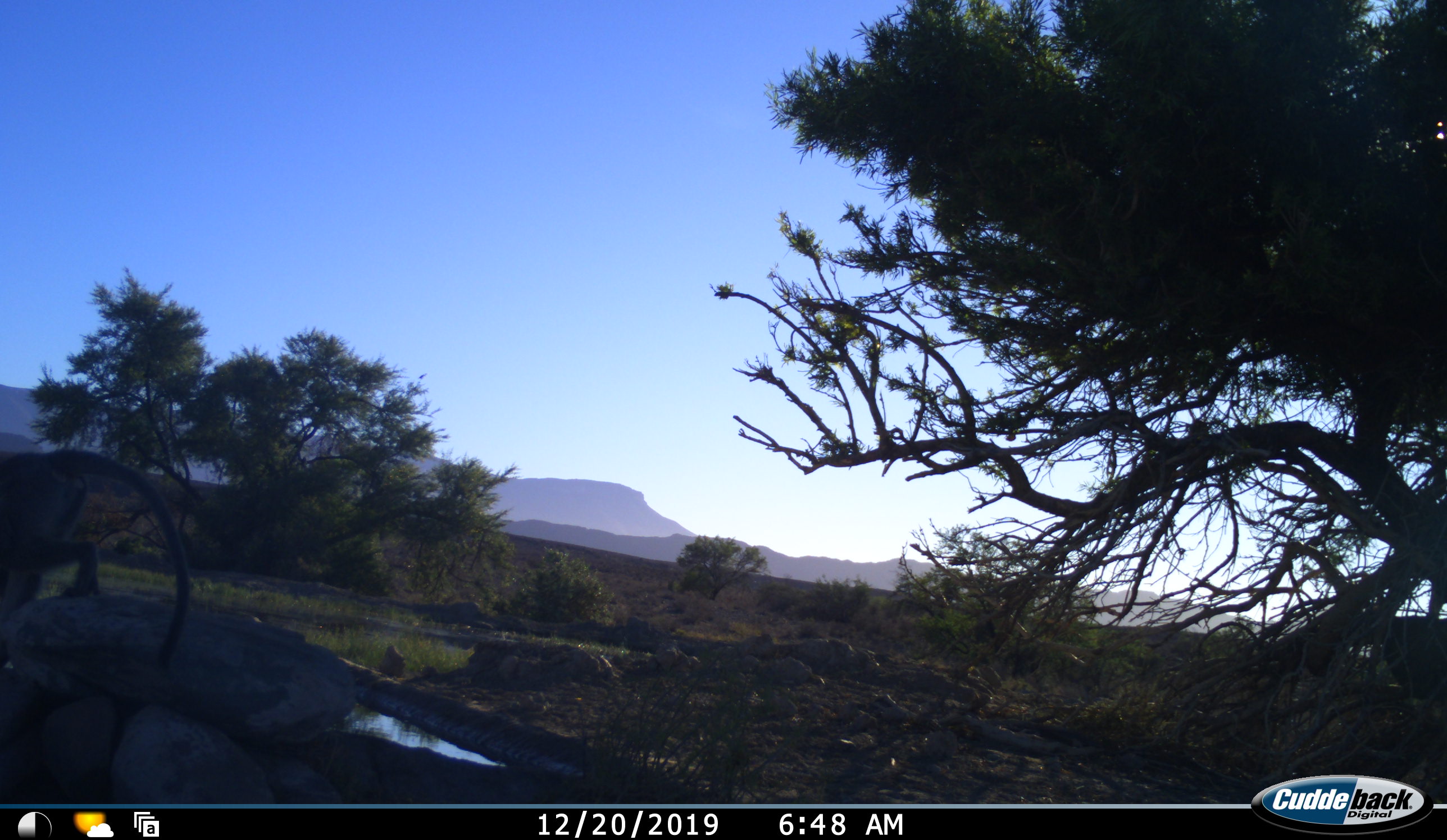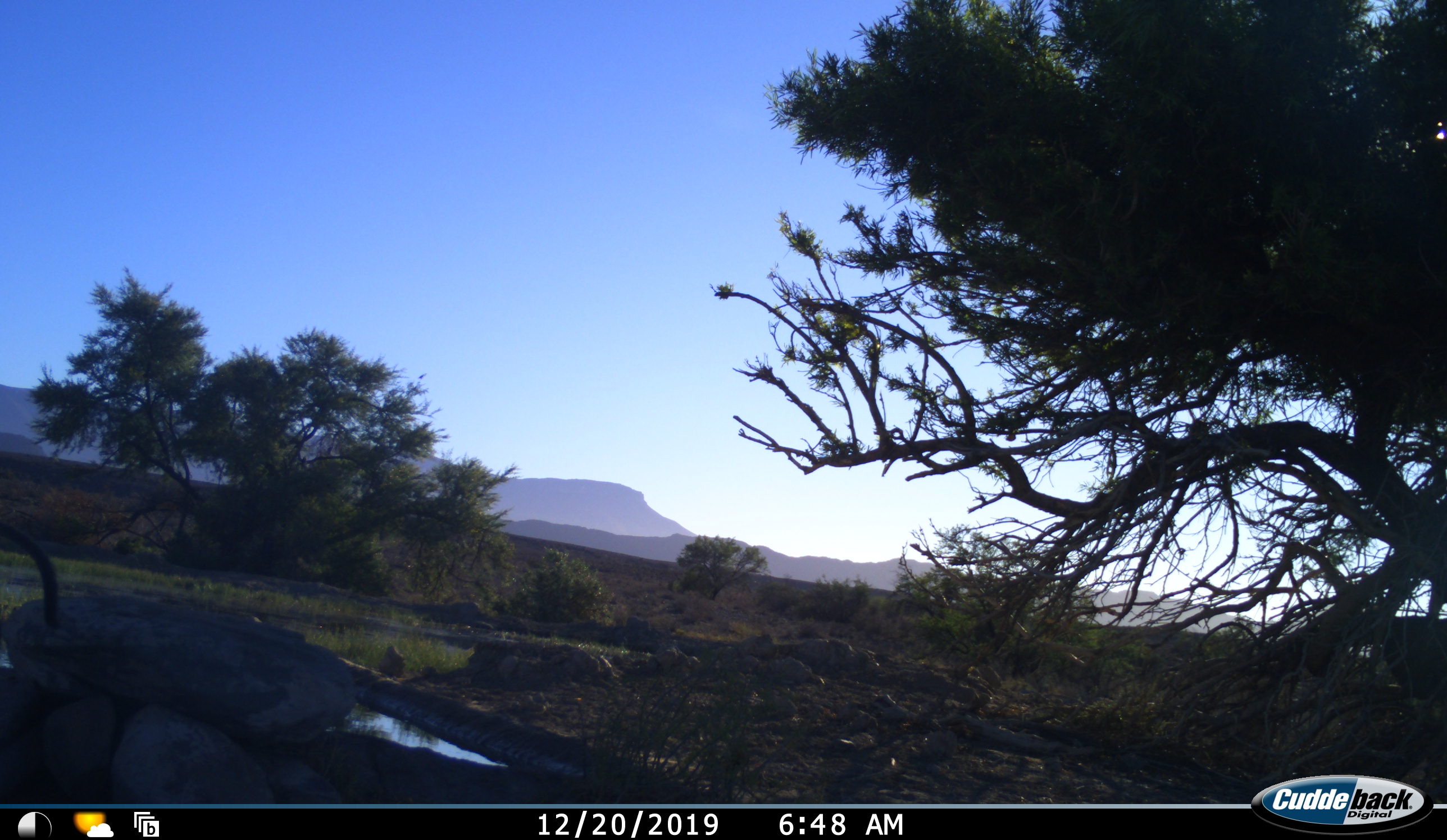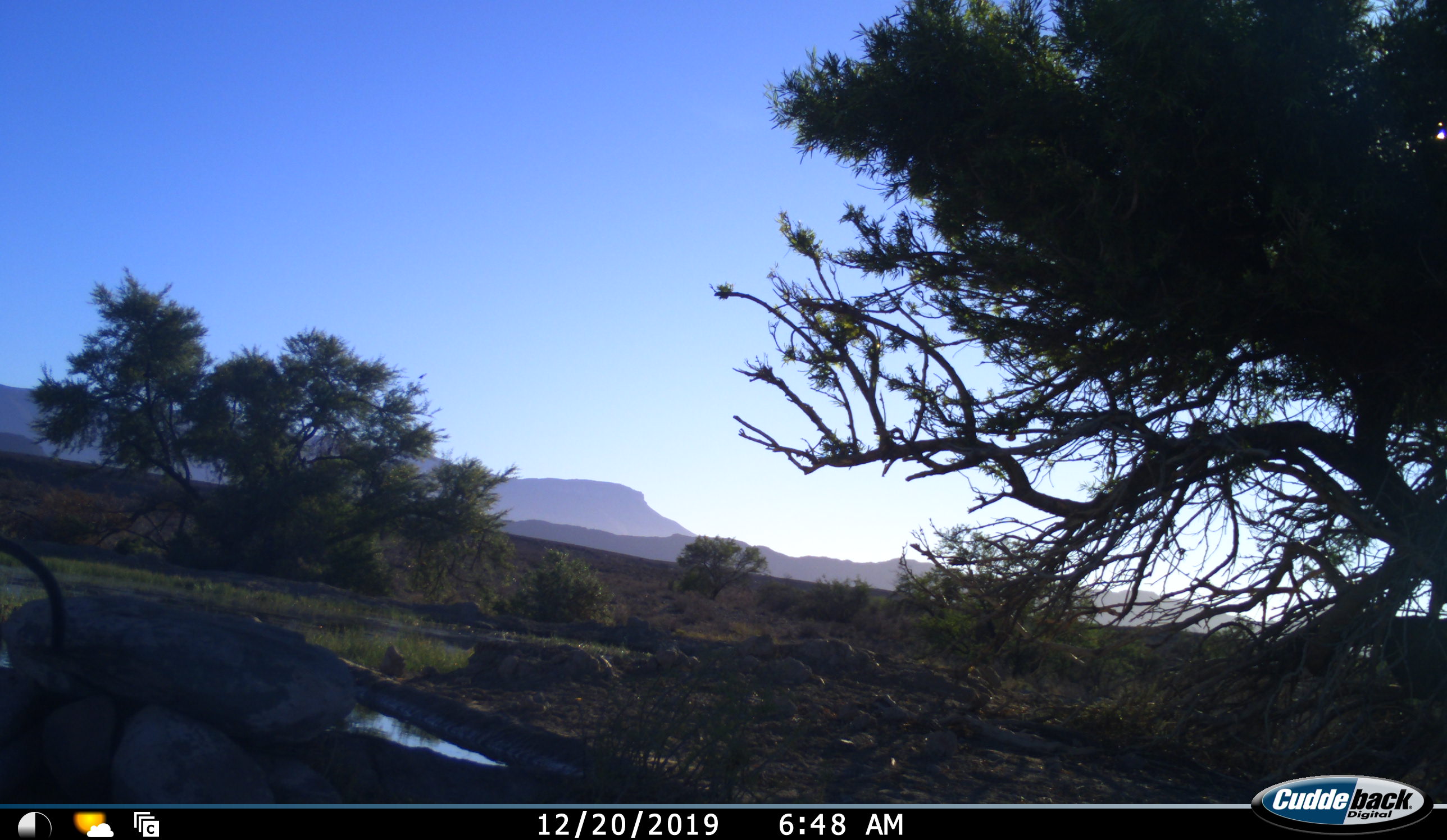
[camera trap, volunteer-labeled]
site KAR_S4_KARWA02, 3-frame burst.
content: unidentified animal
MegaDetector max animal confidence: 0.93